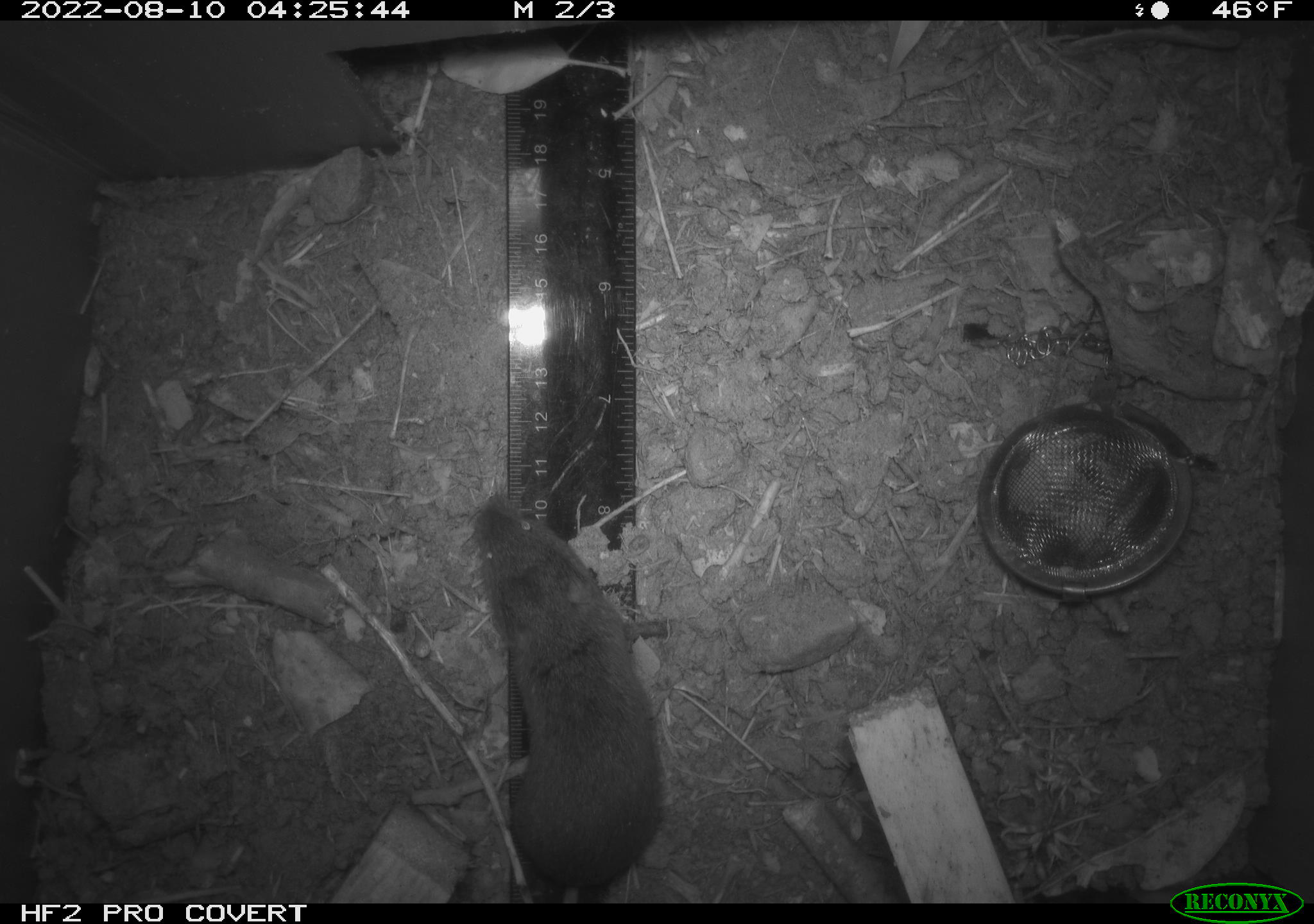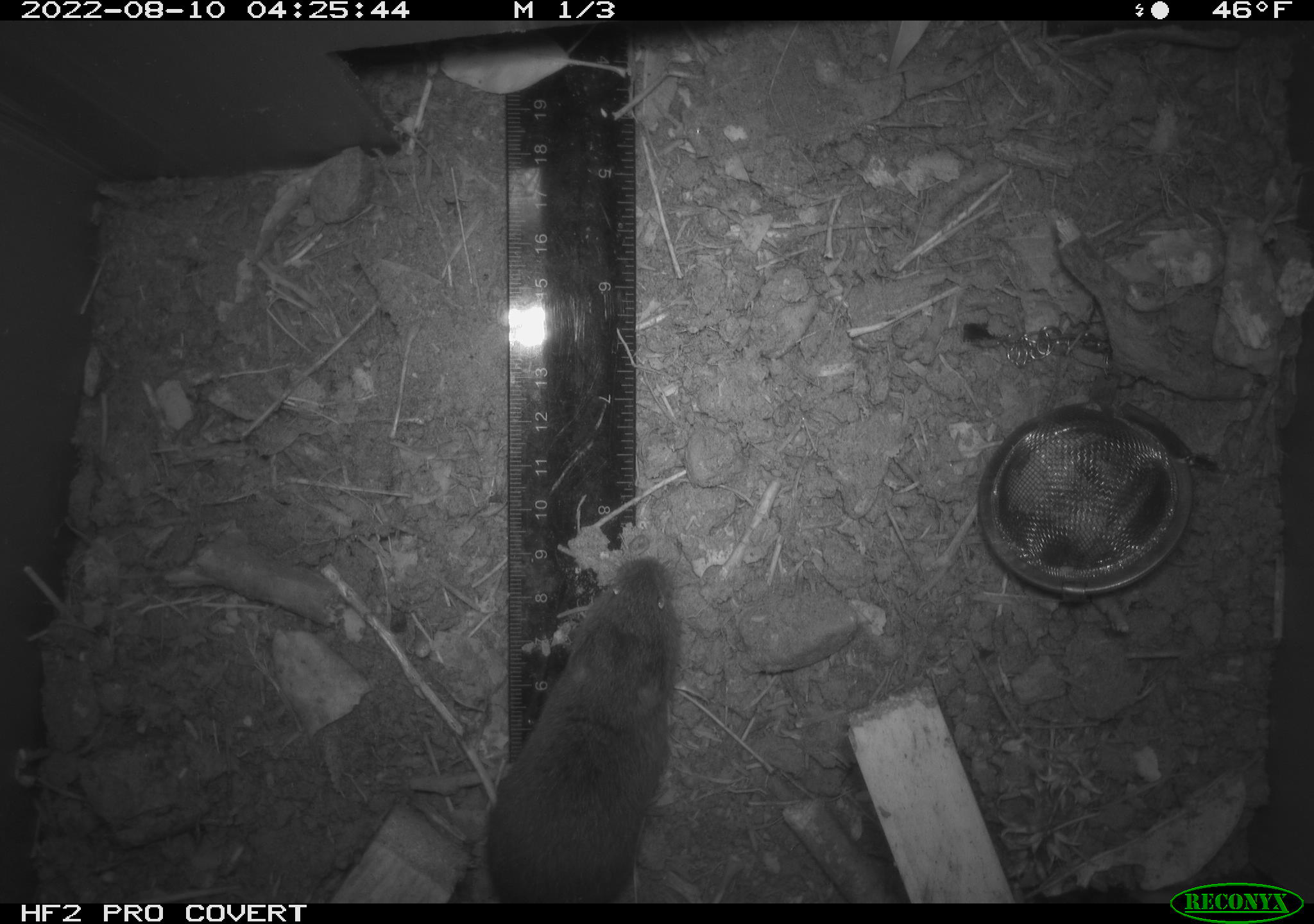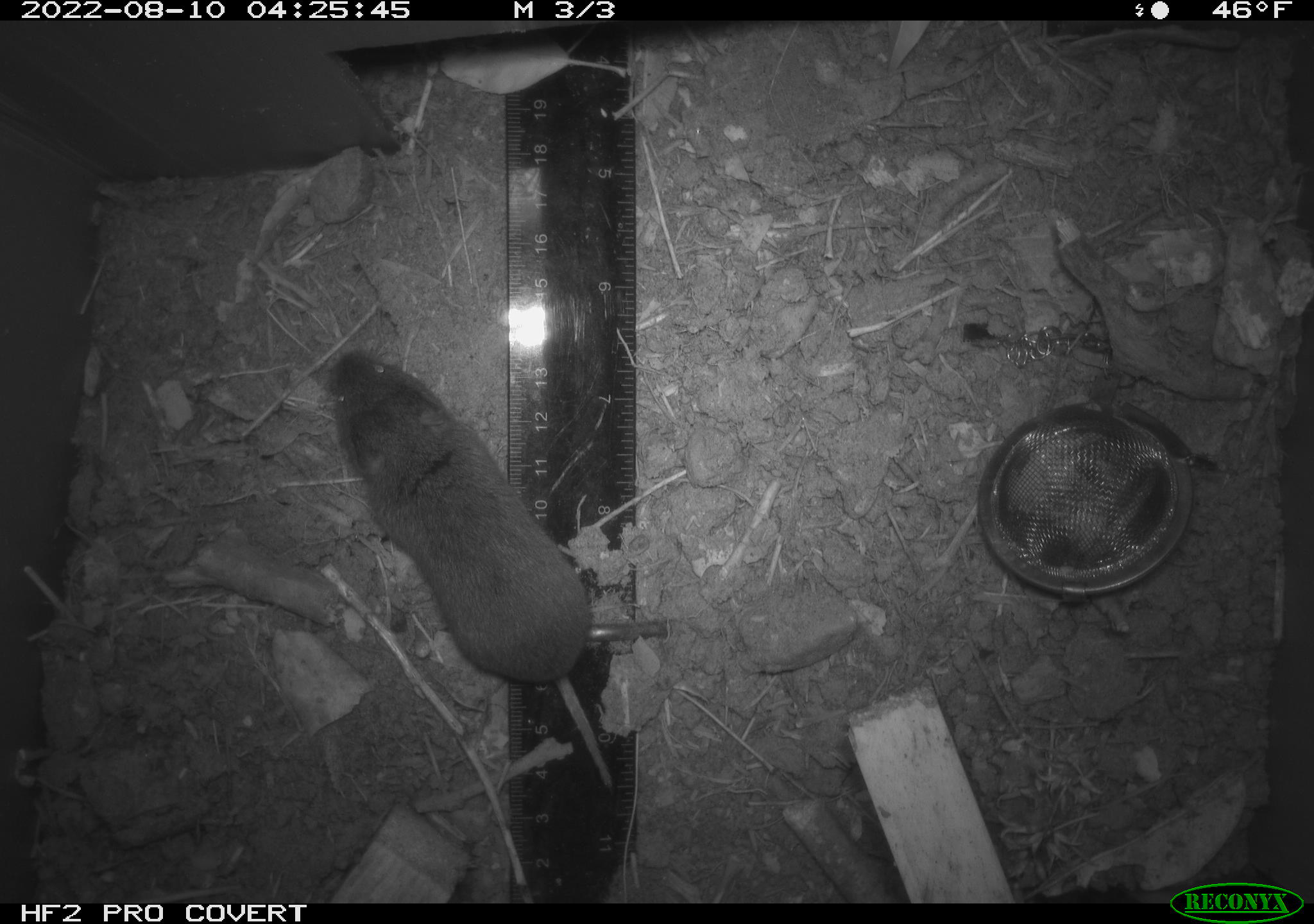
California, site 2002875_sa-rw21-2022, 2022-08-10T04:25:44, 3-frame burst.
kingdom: Animalia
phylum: Chordata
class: Mammalia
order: Rodentia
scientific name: Rodentia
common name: mouse species